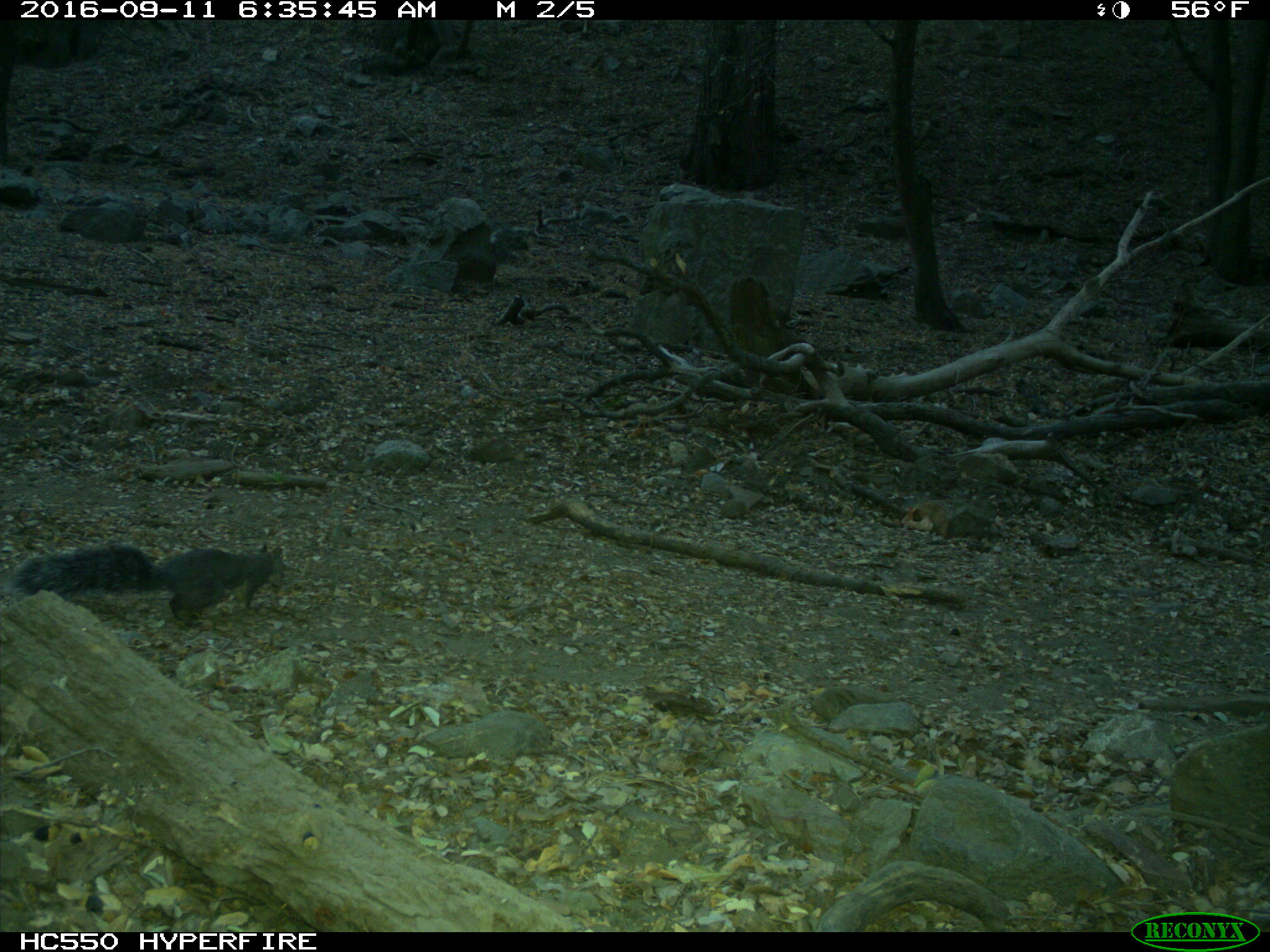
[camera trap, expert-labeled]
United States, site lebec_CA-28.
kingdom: Animalia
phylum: Chordata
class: Mammalia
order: Rodentia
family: Sciuridae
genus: Sciurus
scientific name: Sciurus carolinensis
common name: eastern gray squirrel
Sciurus carolinensis (eastern gray squirrel).